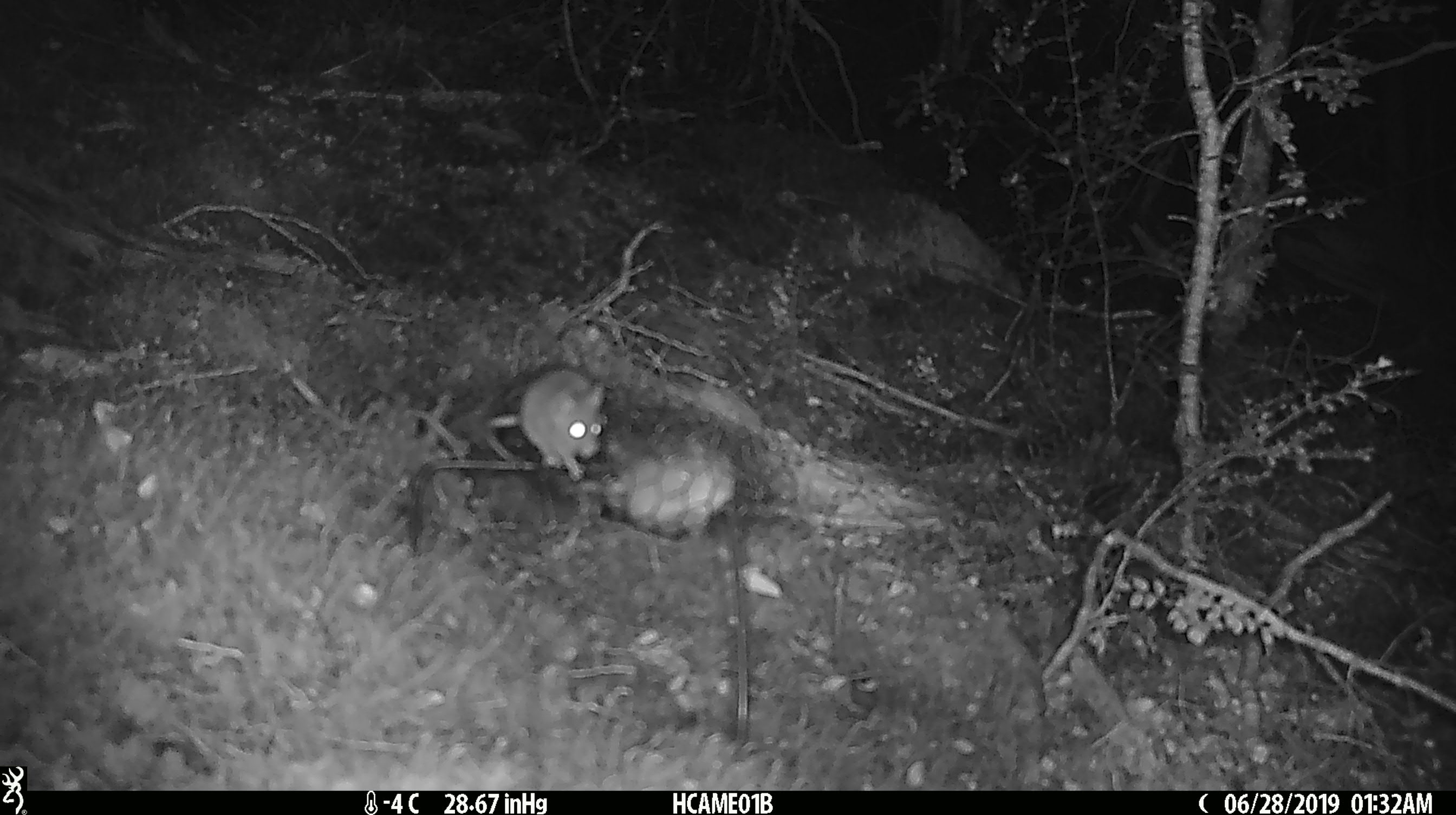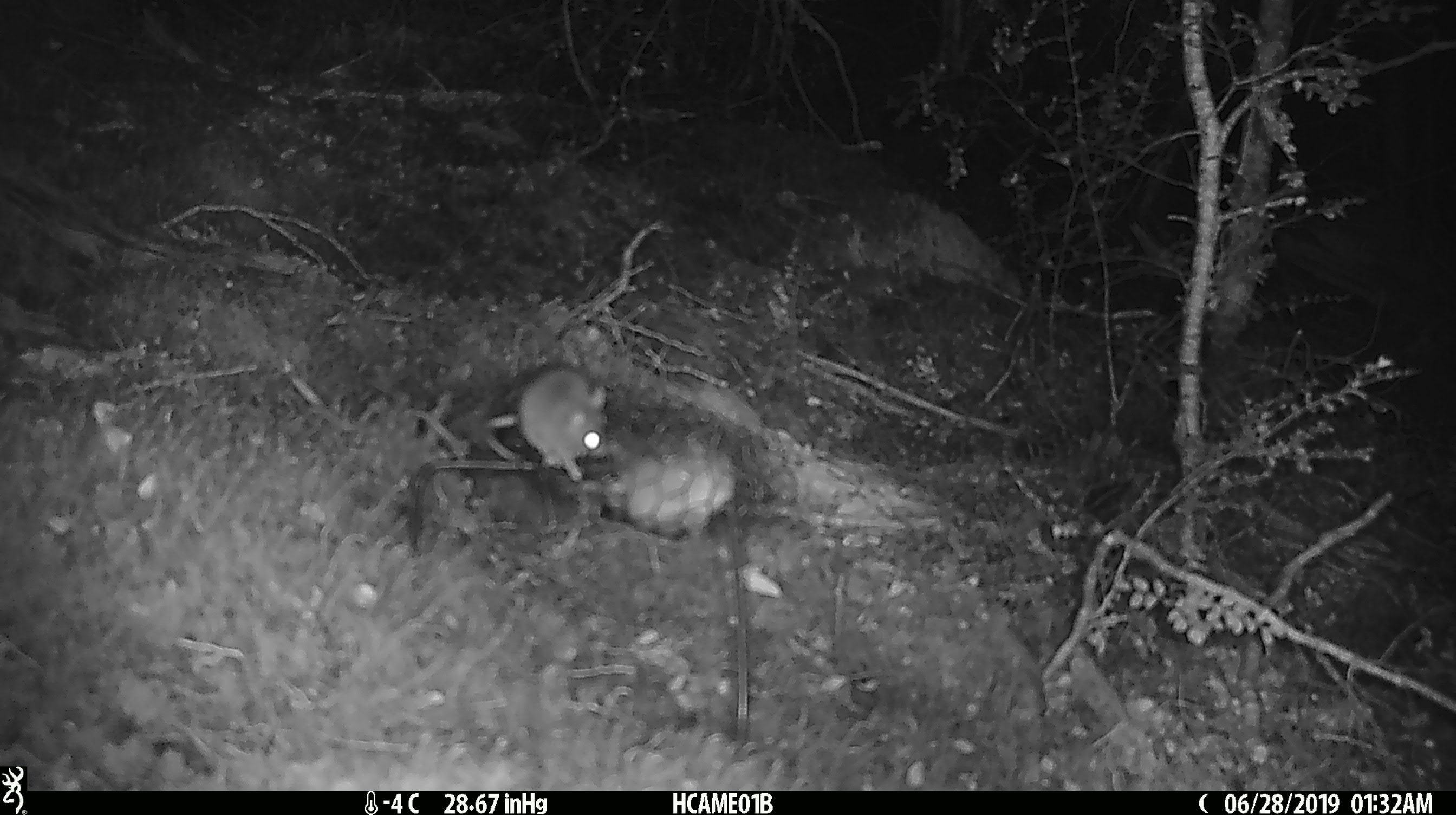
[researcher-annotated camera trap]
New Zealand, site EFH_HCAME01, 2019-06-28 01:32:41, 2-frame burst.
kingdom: Animalia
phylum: Chordata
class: Mammalia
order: Rodentia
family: Muridae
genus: Mus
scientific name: Mus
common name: mouse